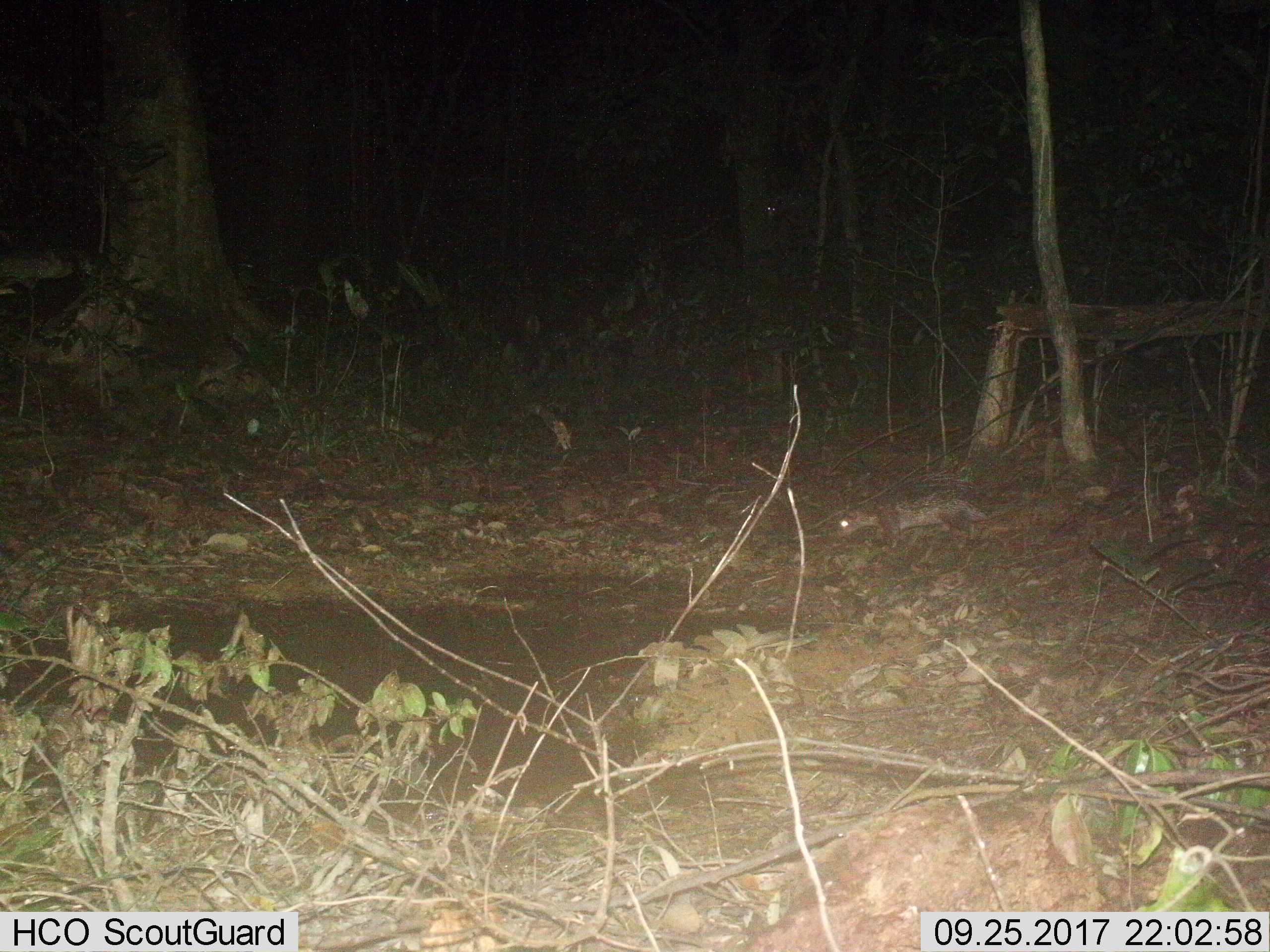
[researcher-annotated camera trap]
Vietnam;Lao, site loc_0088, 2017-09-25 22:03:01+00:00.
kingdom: Animalia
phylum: Chordata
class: Mammalia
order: Rodentia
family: Hystricidae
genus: Atherurus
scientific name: Atherurus macrourus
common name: asiatic brush-tailed porcupine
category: asiatic brush tailed porcupine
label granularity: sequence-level